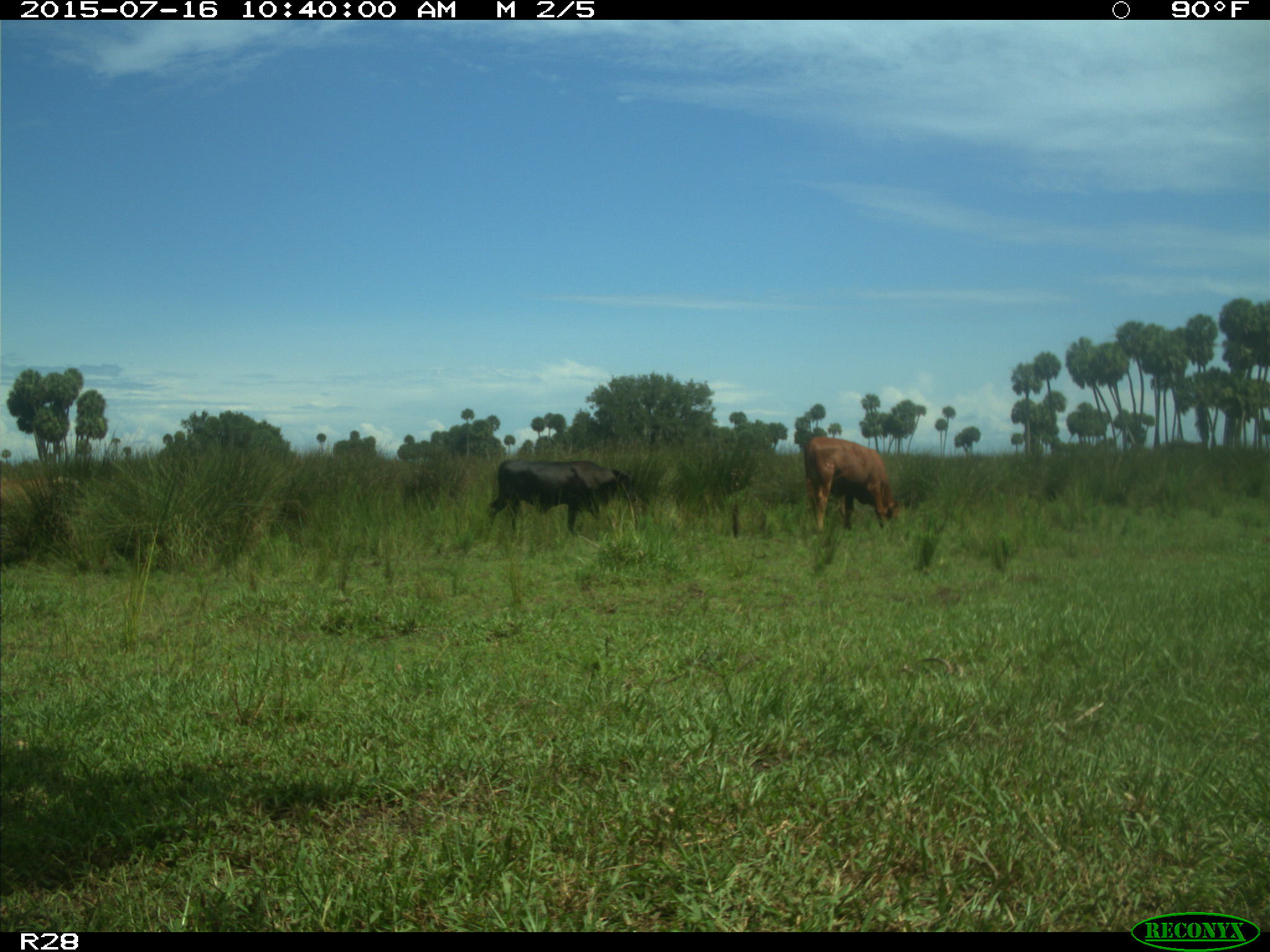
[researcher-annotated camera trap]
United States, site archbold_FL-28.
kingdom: Animalia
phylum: Chordata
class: Mammalia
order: Artiodactyla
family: Bovidae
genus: Bos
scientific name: Bos taurus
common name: domestic cow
Bos taurus (domestic cow).